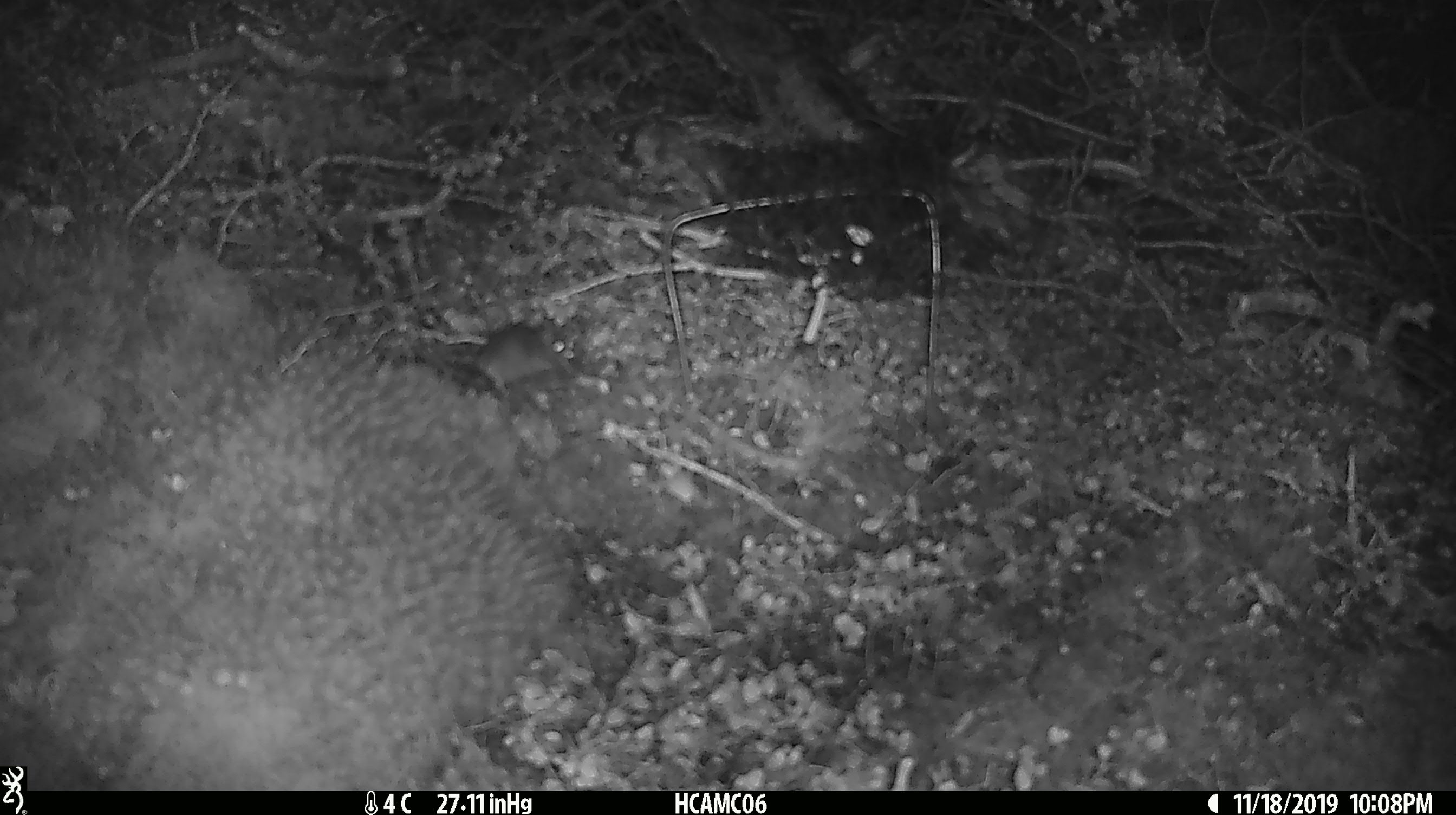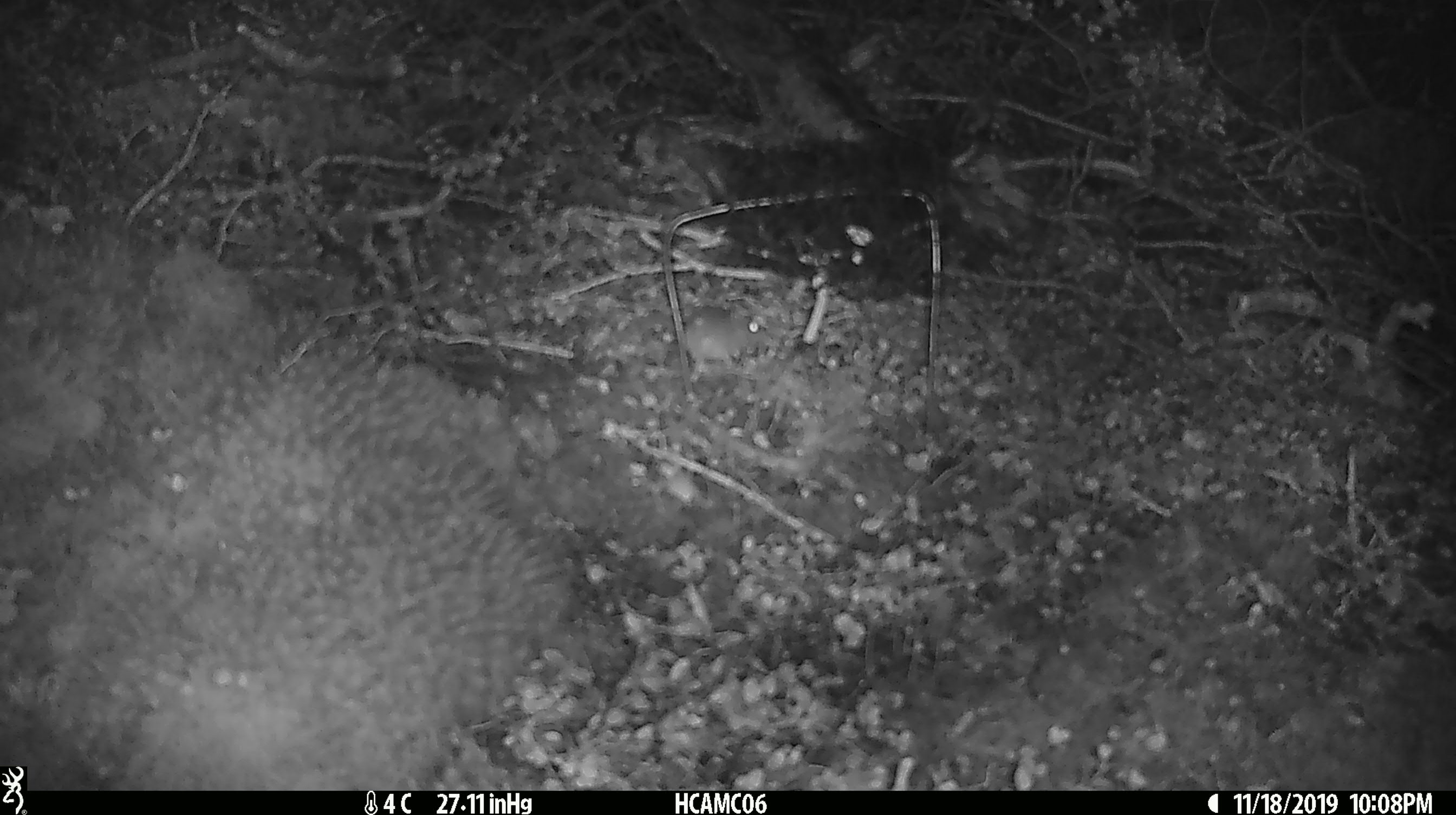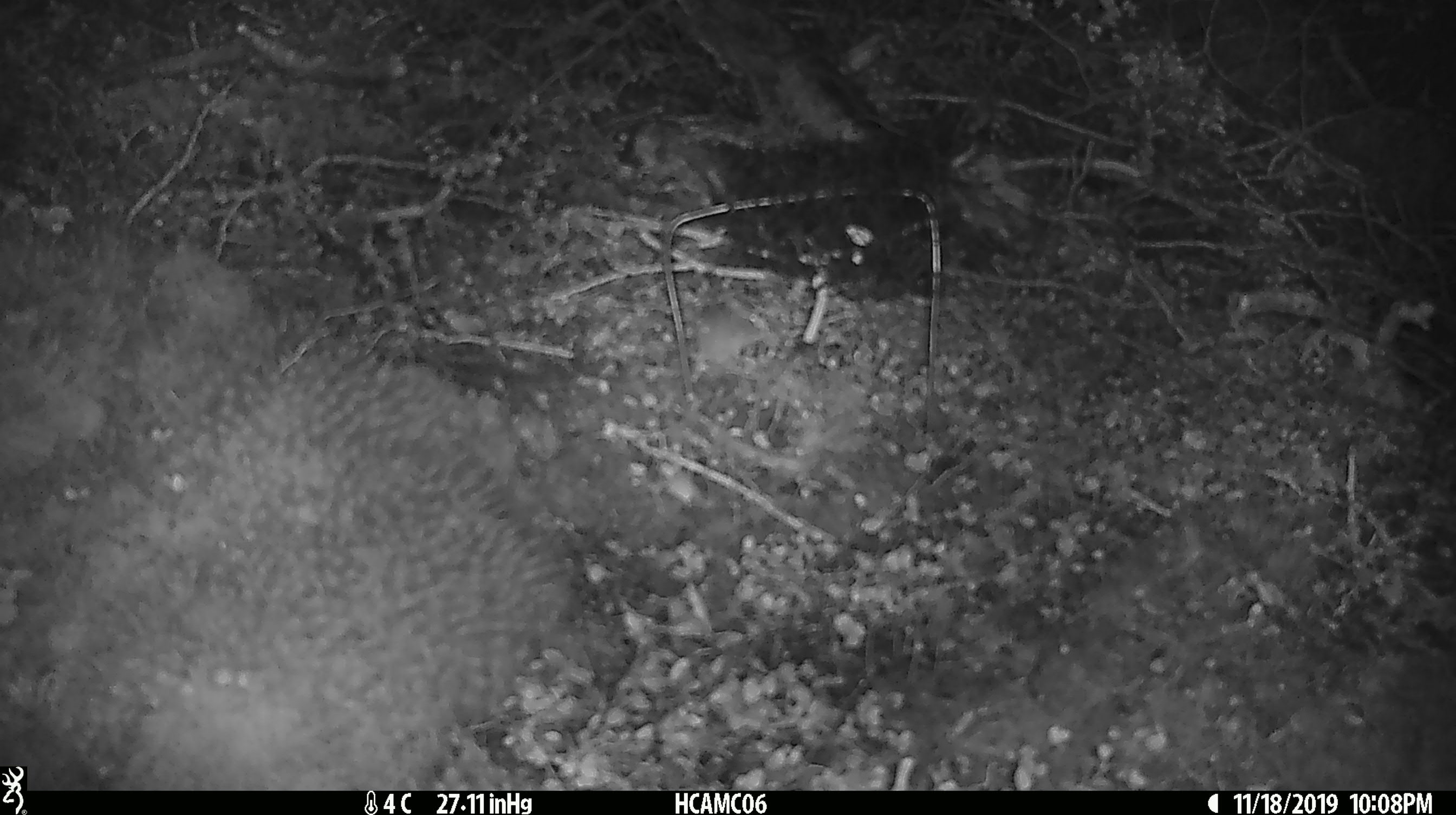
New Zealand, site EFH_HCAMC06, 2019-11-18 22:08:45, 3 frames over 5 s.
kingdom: Animalia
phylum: Chordata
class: Mammalia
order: Rodentia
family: Muridae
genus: Mus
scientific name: Mus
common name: mouse